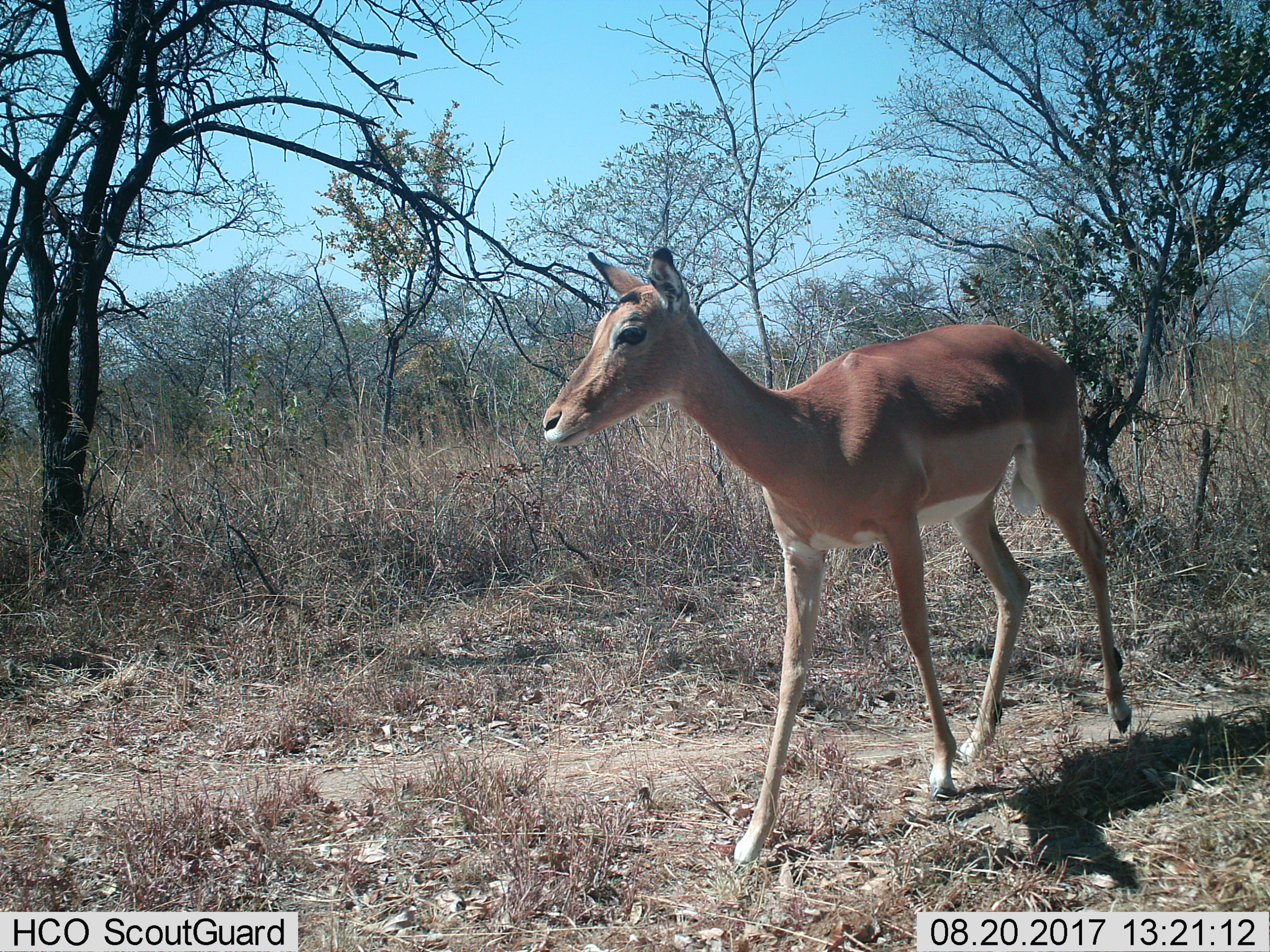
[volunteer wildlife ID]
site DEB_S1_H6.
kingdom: Animalia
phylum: Chordata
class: Mammalia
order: Artiodactyla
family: Bovidae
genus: Aepyceros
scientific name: Aepyceros melampus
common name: impala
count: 1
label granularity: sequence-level